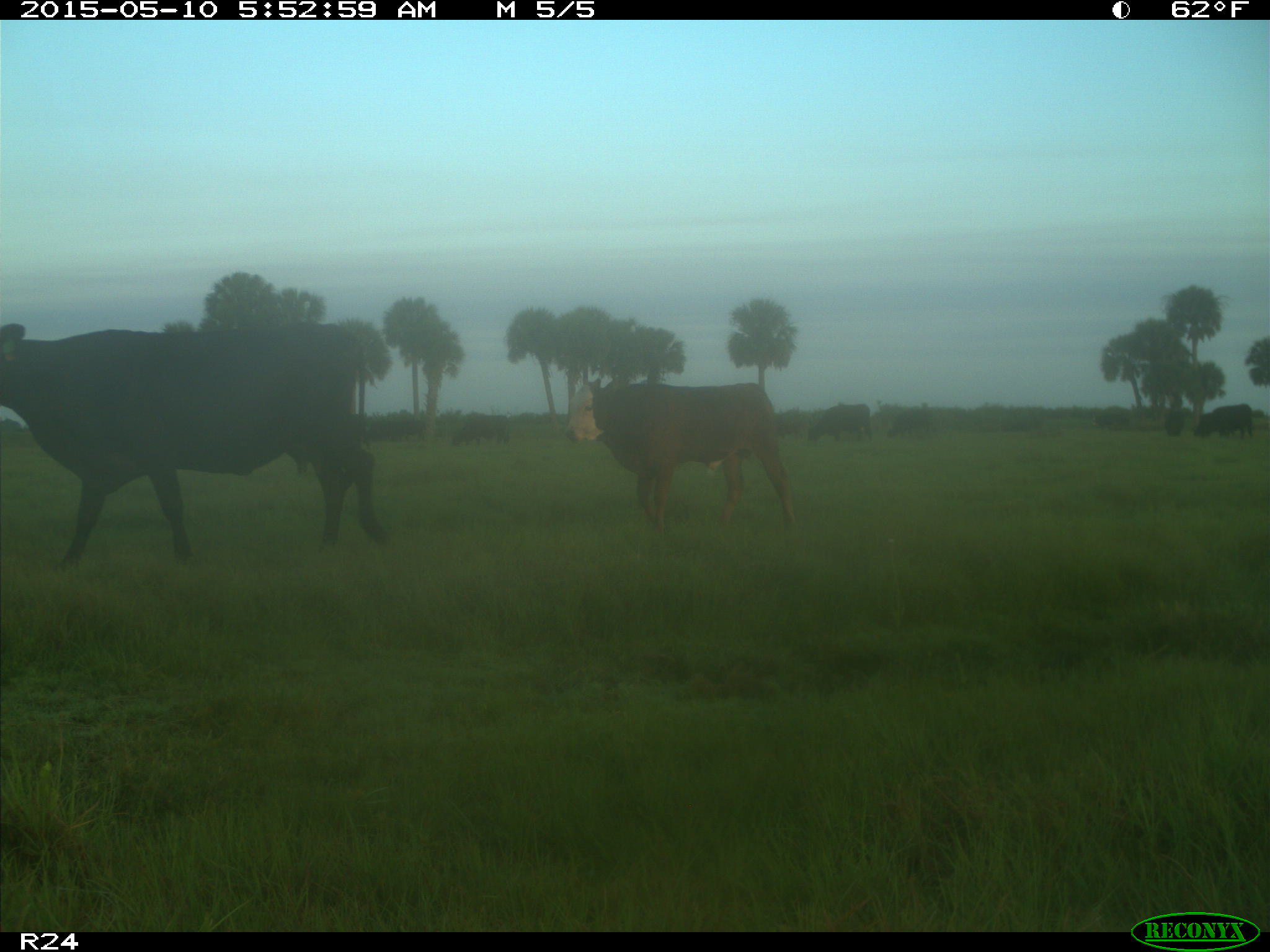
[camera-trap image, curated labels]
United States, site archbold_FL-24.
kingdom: Animalia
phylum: Chordata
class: Mammalia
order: Artiodactyla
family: Bovidae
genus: Bos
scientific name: Bos taurus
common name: domestic cow